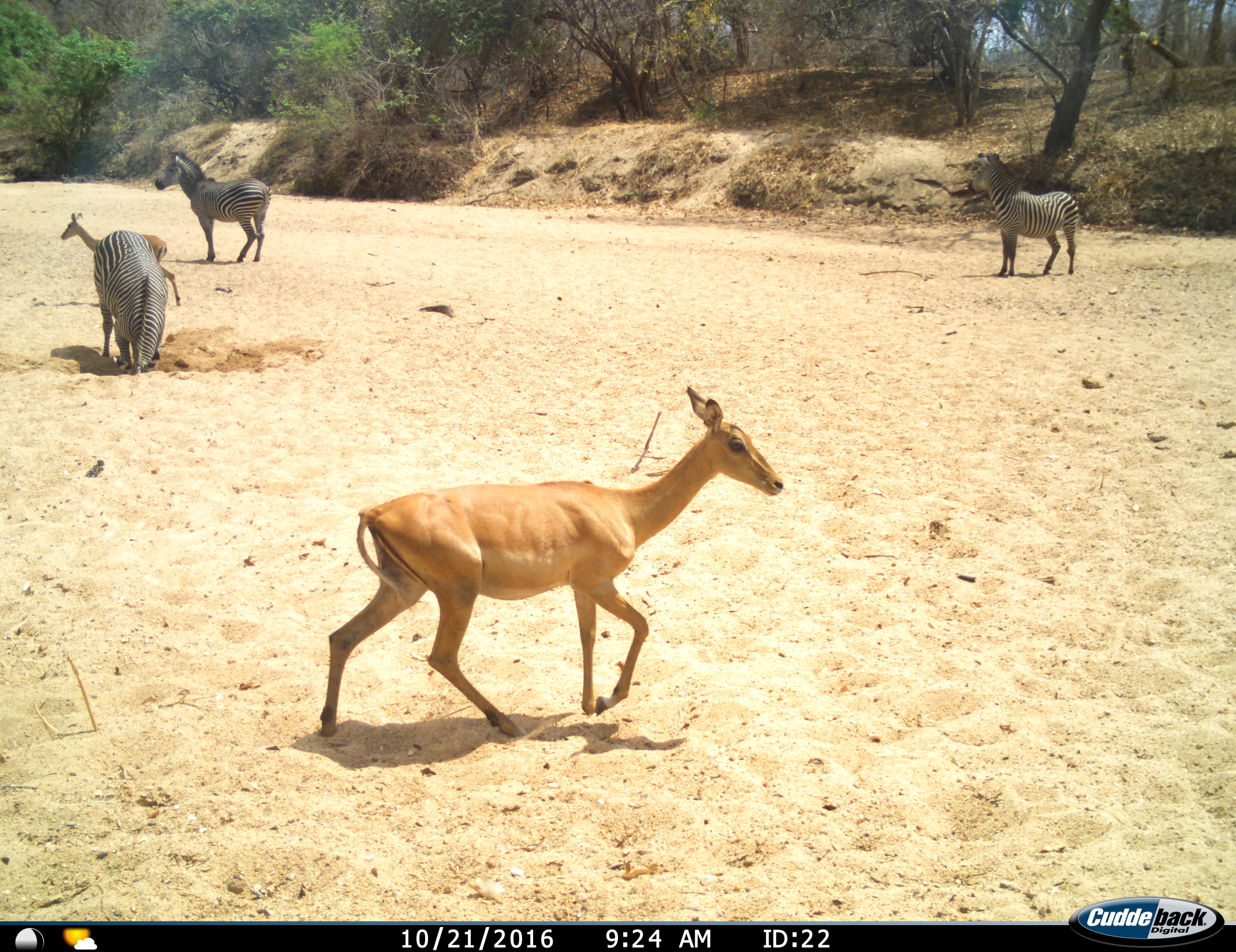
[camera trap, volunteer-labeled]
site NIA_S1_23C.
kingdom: Animalia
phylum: Chordata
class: Mammalia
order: Artiodactyla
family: Bovidae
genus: Aepyceros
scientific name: Aepyceros melampus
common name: impala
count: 2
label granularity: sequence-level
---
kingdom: Animalia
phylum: Chordata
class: Mammalia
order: Perissodactyla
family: Equidae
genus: Equus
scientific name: Equus quagga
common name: plains zebra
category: zebraplains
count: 3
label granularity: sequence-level